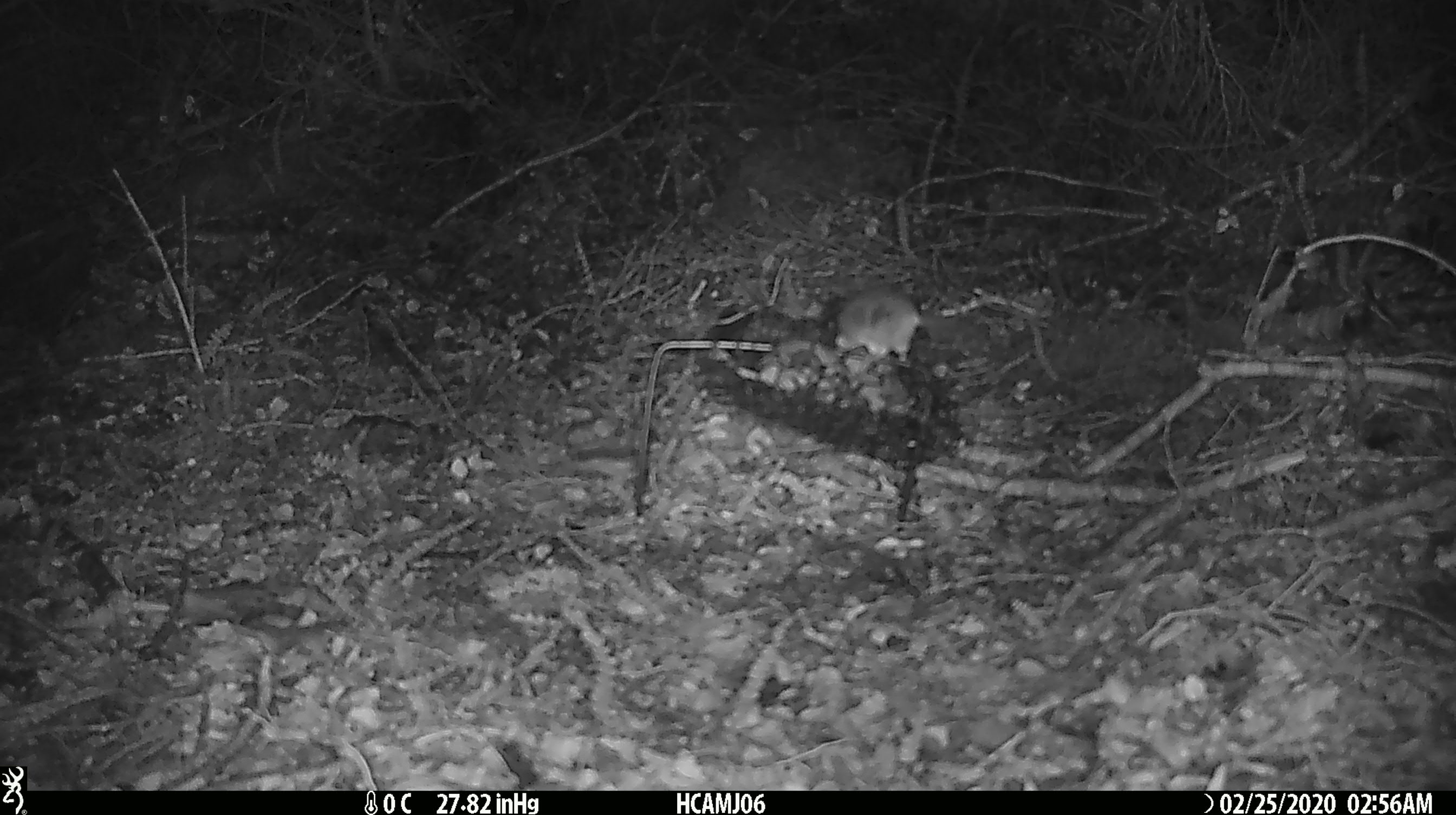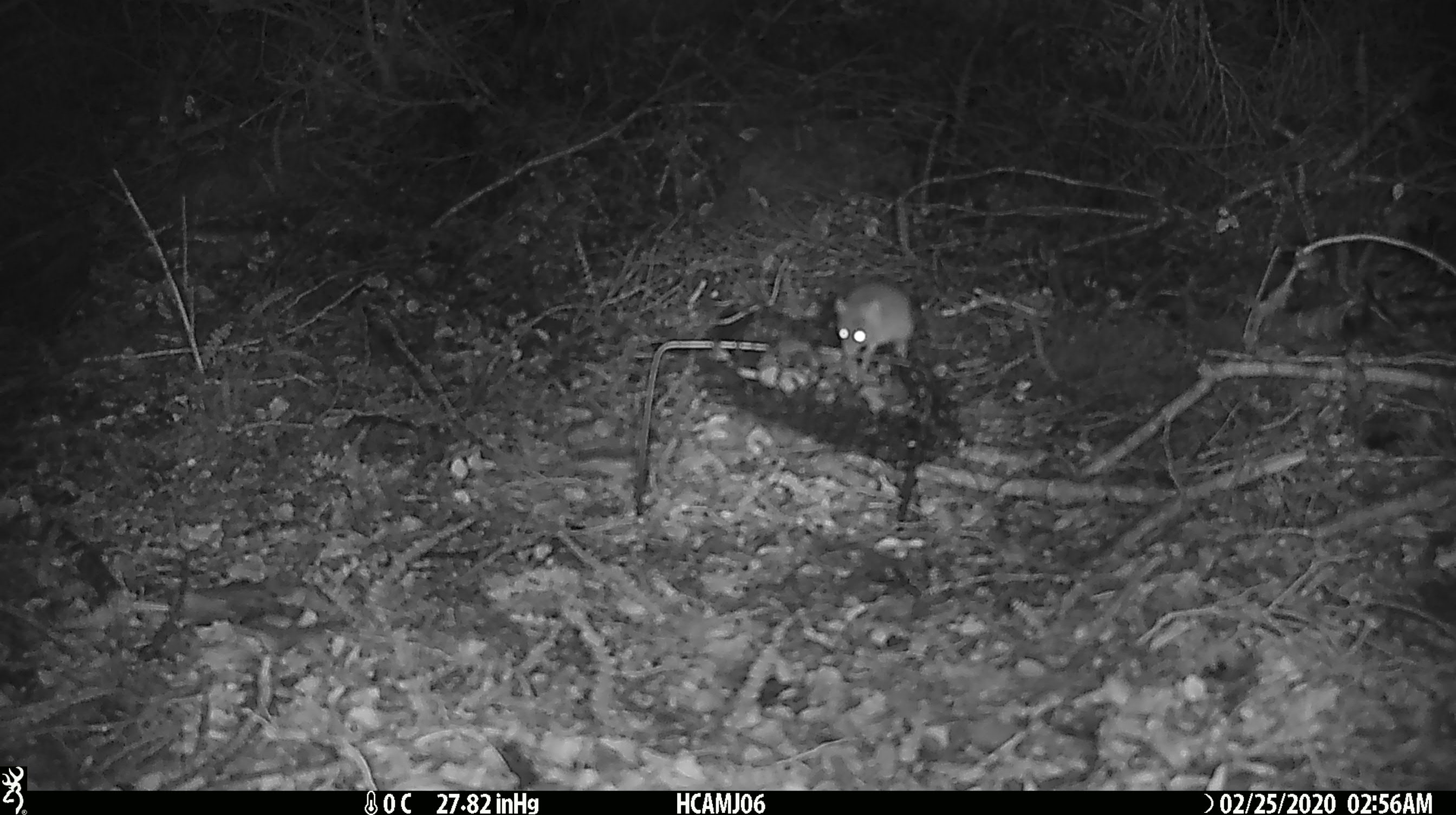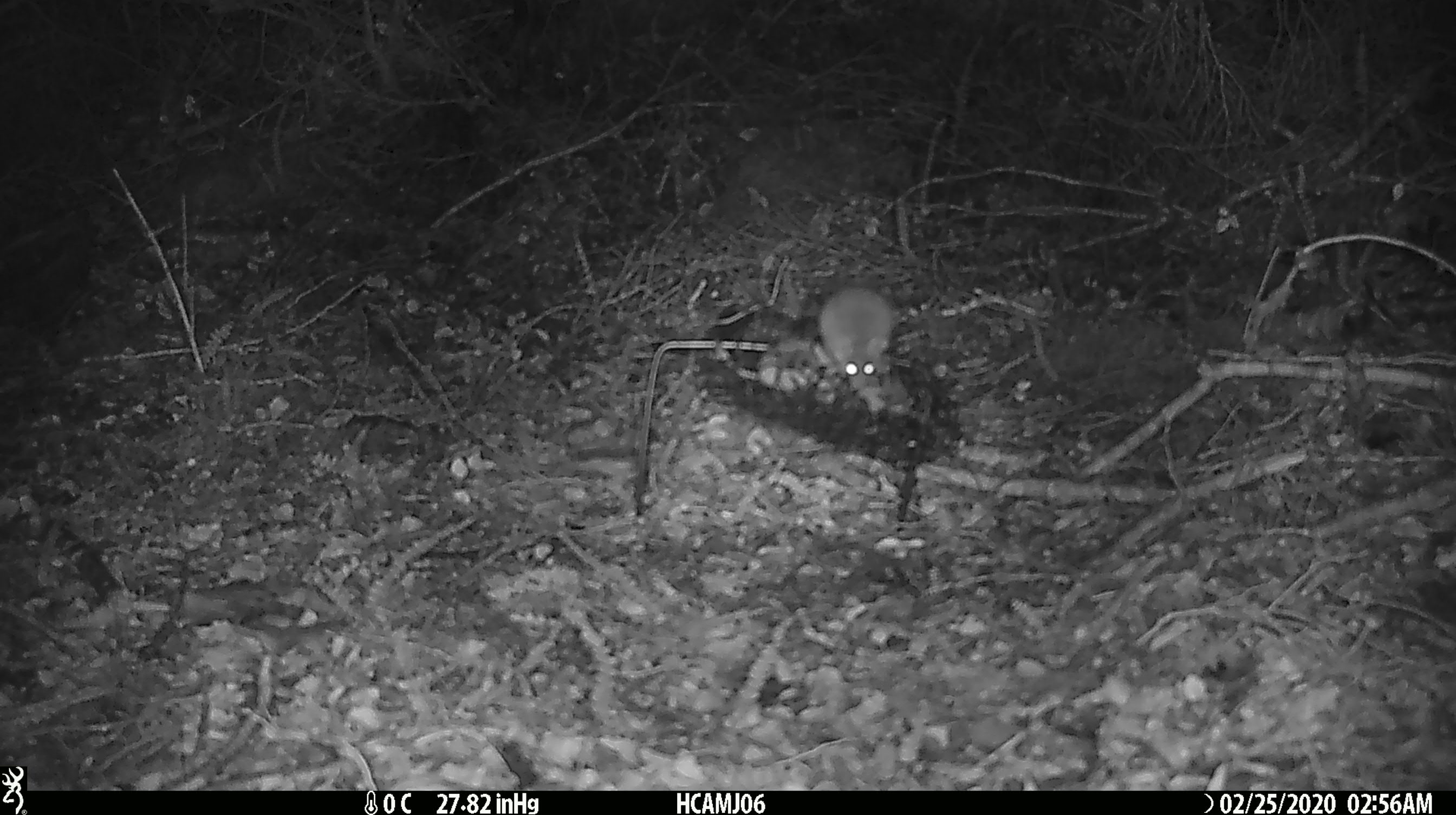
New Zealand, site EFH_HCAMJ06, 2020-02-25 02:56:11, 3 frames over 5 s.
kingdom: Animalia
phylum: Chordata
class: Mammalia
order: Rodentia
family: Muridae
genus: Mus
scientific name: Mus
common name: mouse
Mouse (Mus).